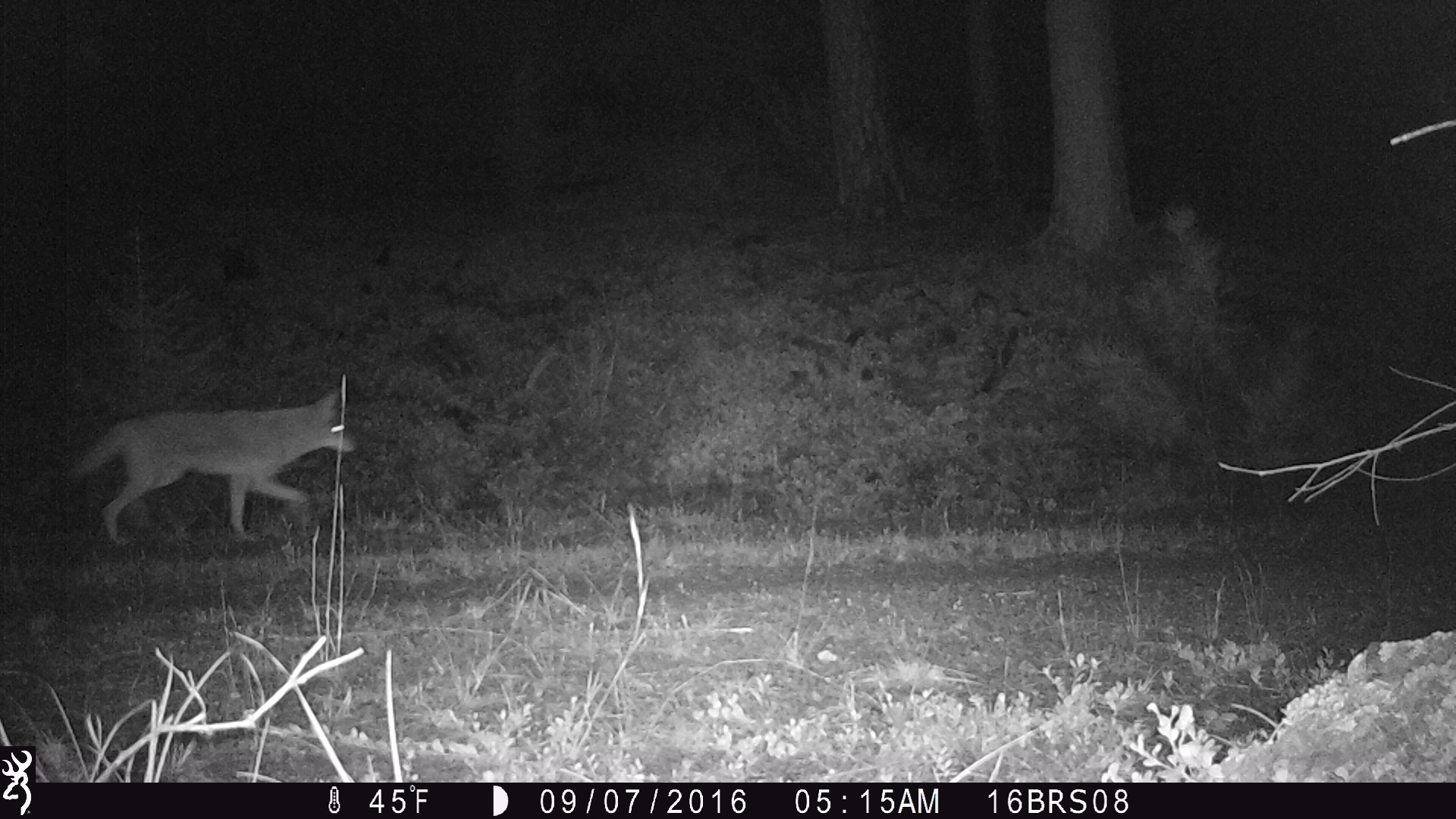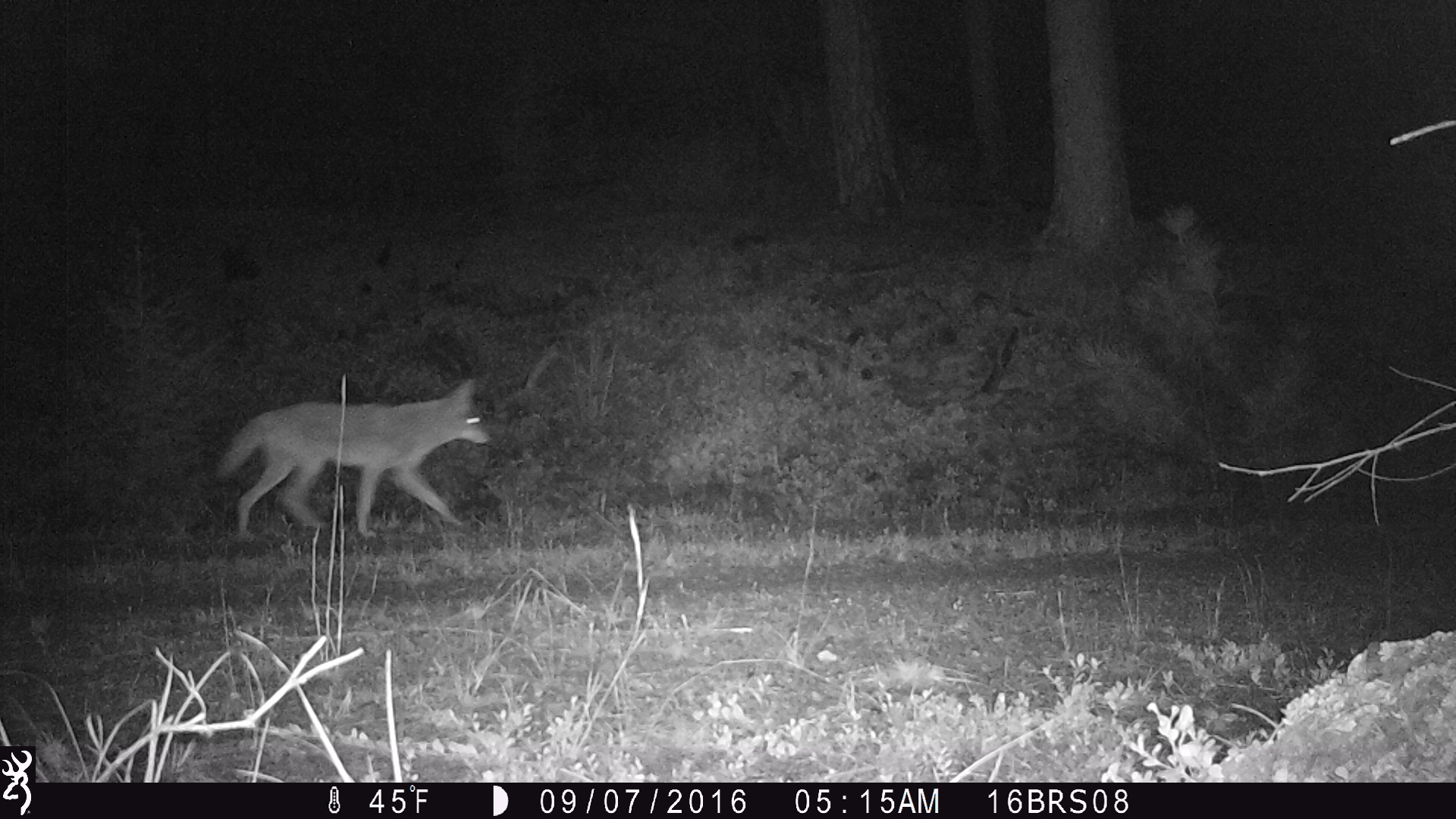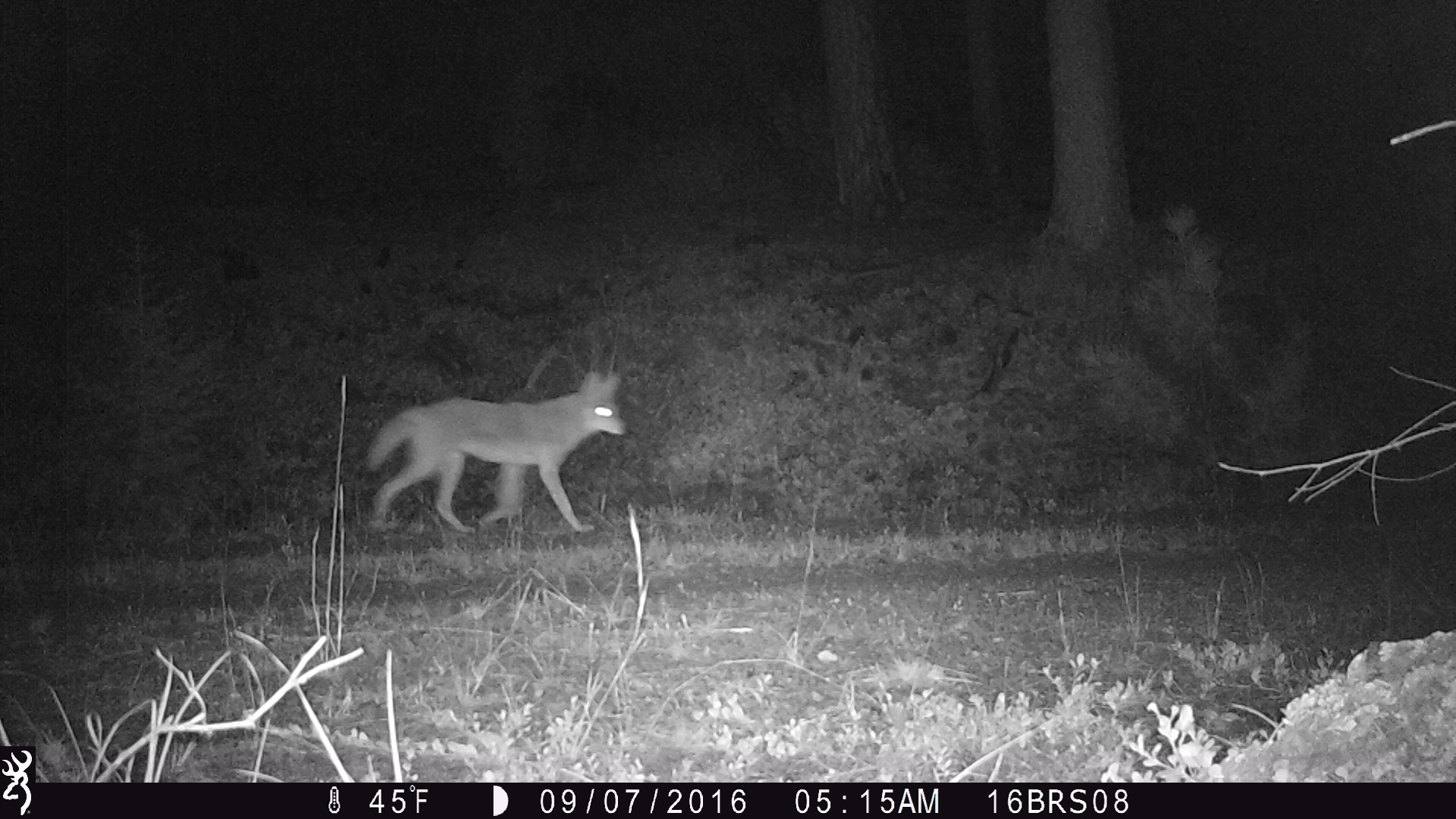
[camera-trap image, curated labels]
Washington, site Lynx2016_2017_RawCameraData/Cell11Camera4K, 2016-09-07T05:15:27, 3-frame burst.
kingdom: Animalia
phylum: Chordata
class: Mammalia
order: Carnivora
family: Canidae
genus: Canis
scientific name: Canis latrans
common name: coyote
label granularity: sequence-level